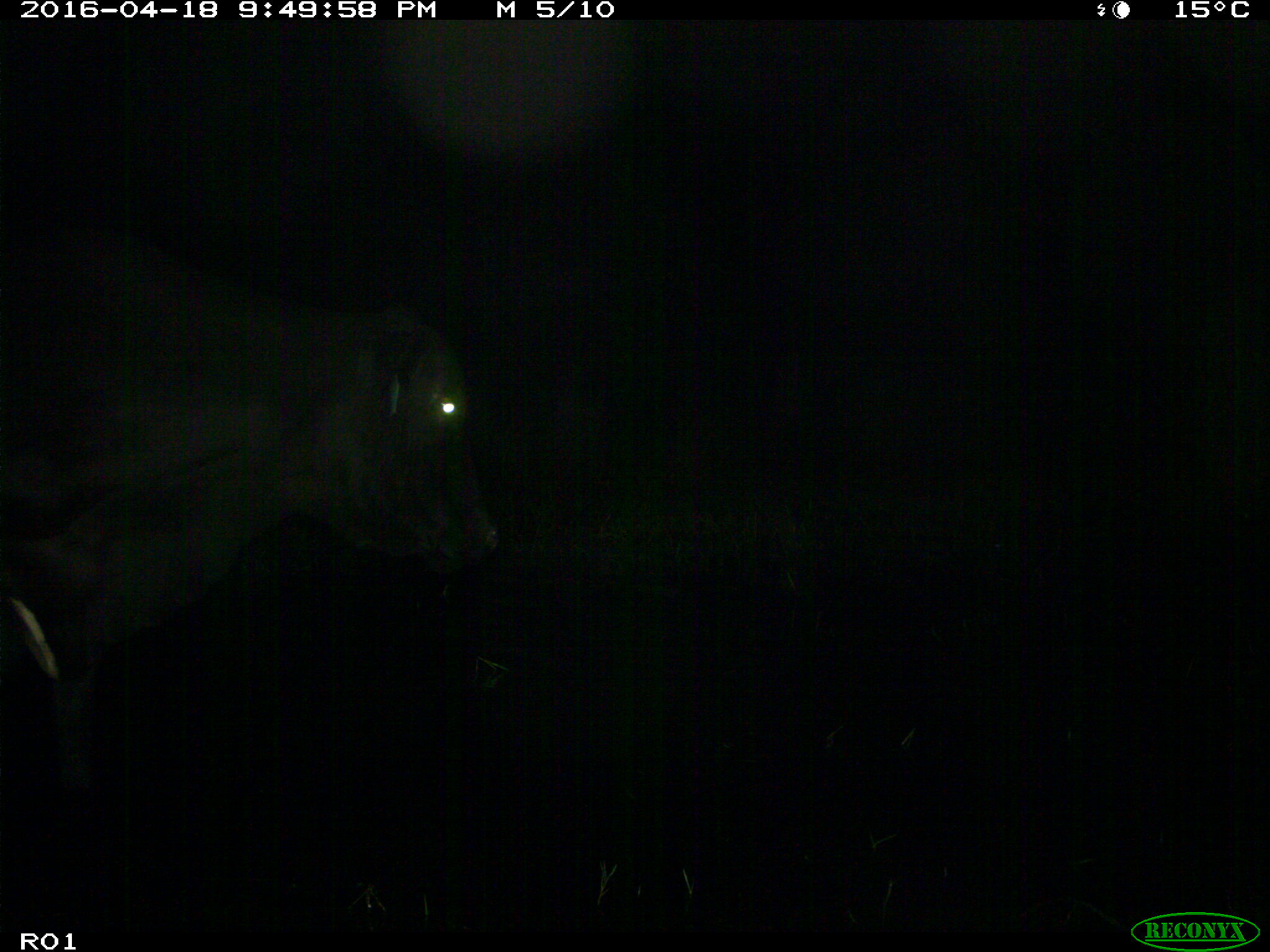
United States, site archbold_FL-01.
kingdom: Animalia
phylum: Chordata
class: Mammalia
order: Artiodactyla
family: Bovidae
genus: Bos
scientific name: Bos taurus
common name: domestic cow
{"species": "Bos taurus (domestic cow)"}